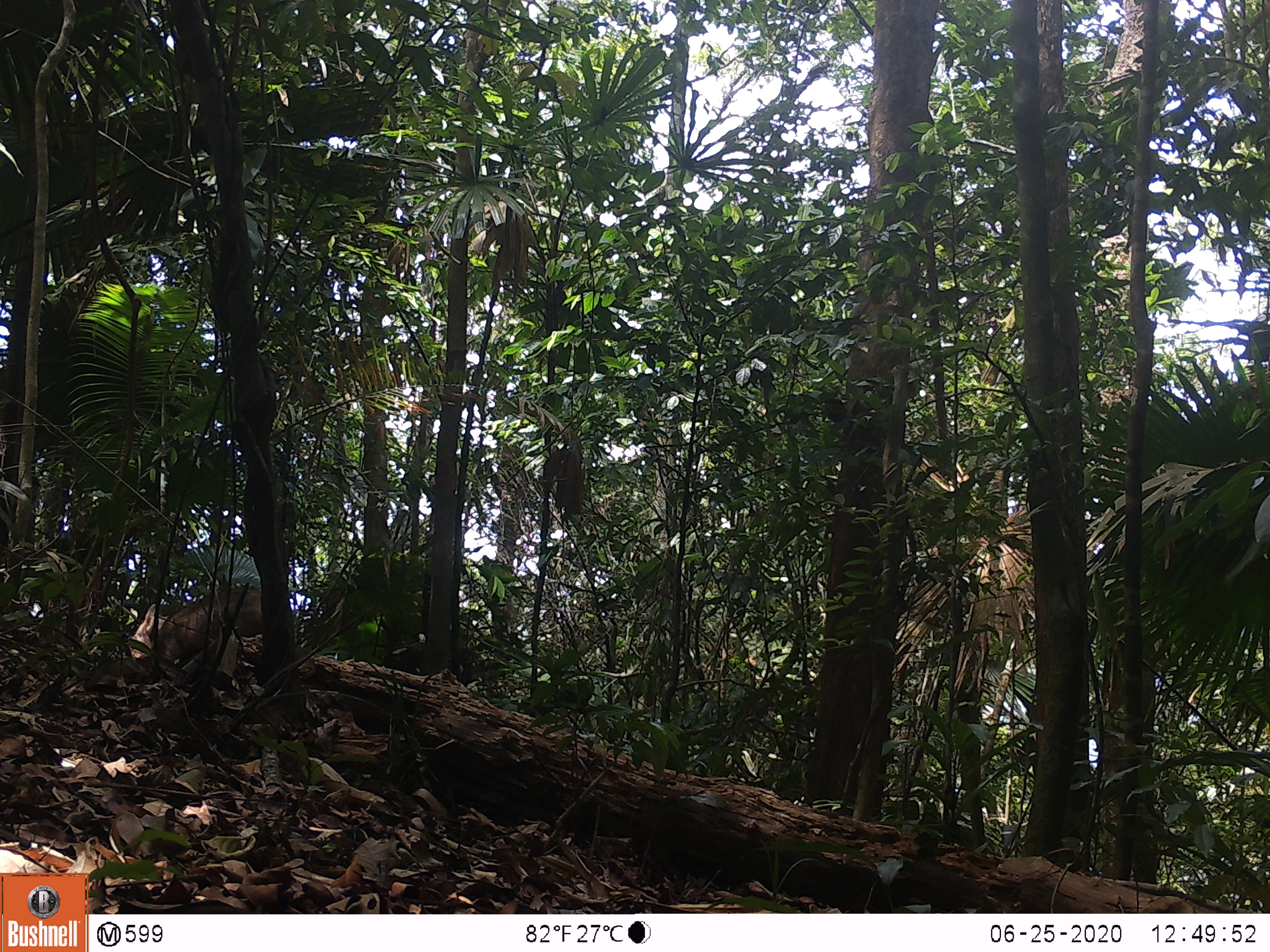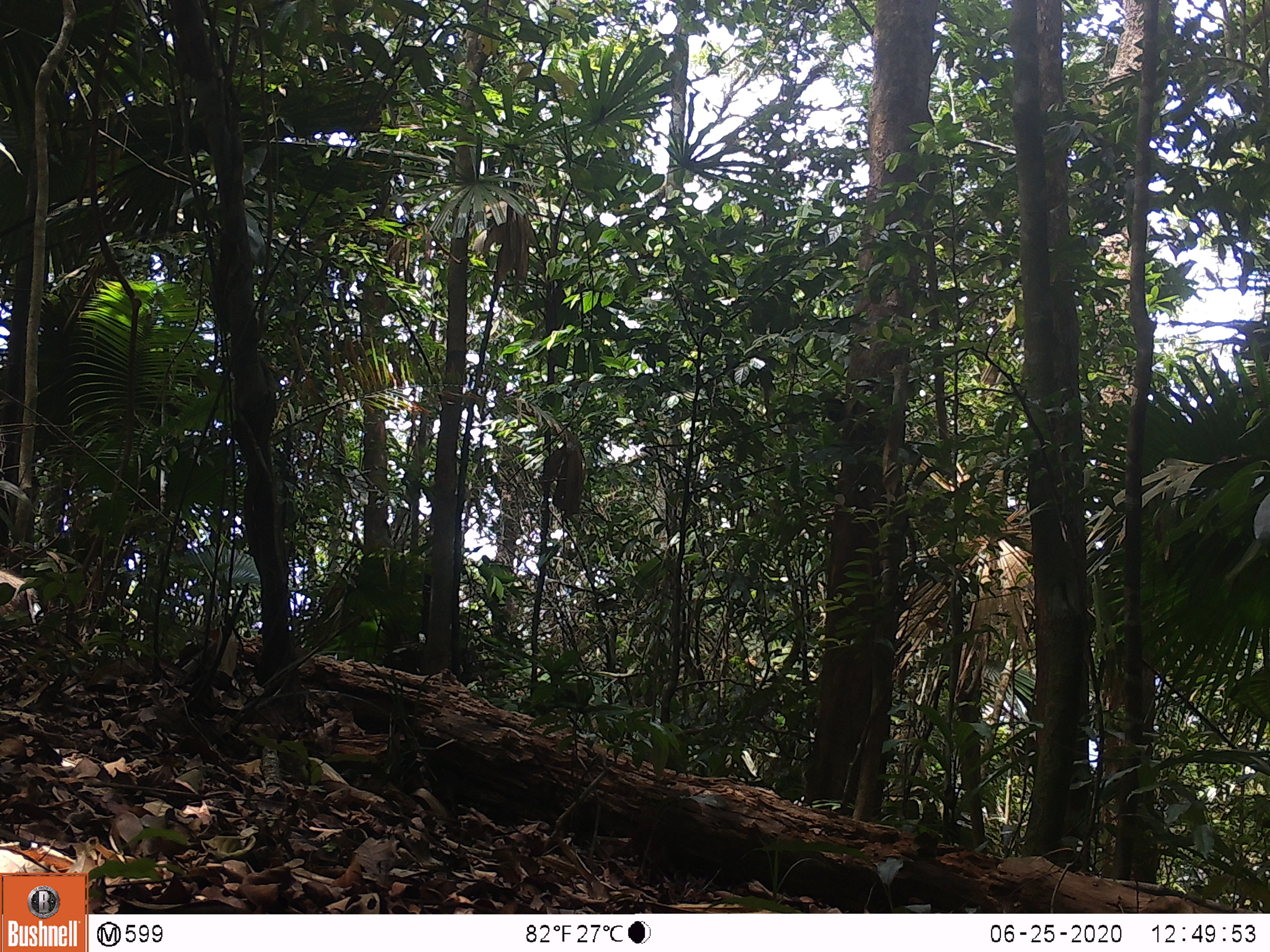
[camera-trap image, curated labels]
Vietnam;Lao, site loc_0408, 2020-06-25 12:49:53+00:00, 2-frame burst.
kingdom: Animalia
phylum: Chordata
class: Mammalia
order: Artiodactyla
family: Suidae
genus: Sus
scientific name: Sus scrofa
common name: eurasian wild pig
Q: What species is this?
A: Eurasian wild pig (Sus scrofa).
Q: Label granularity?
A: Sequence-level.